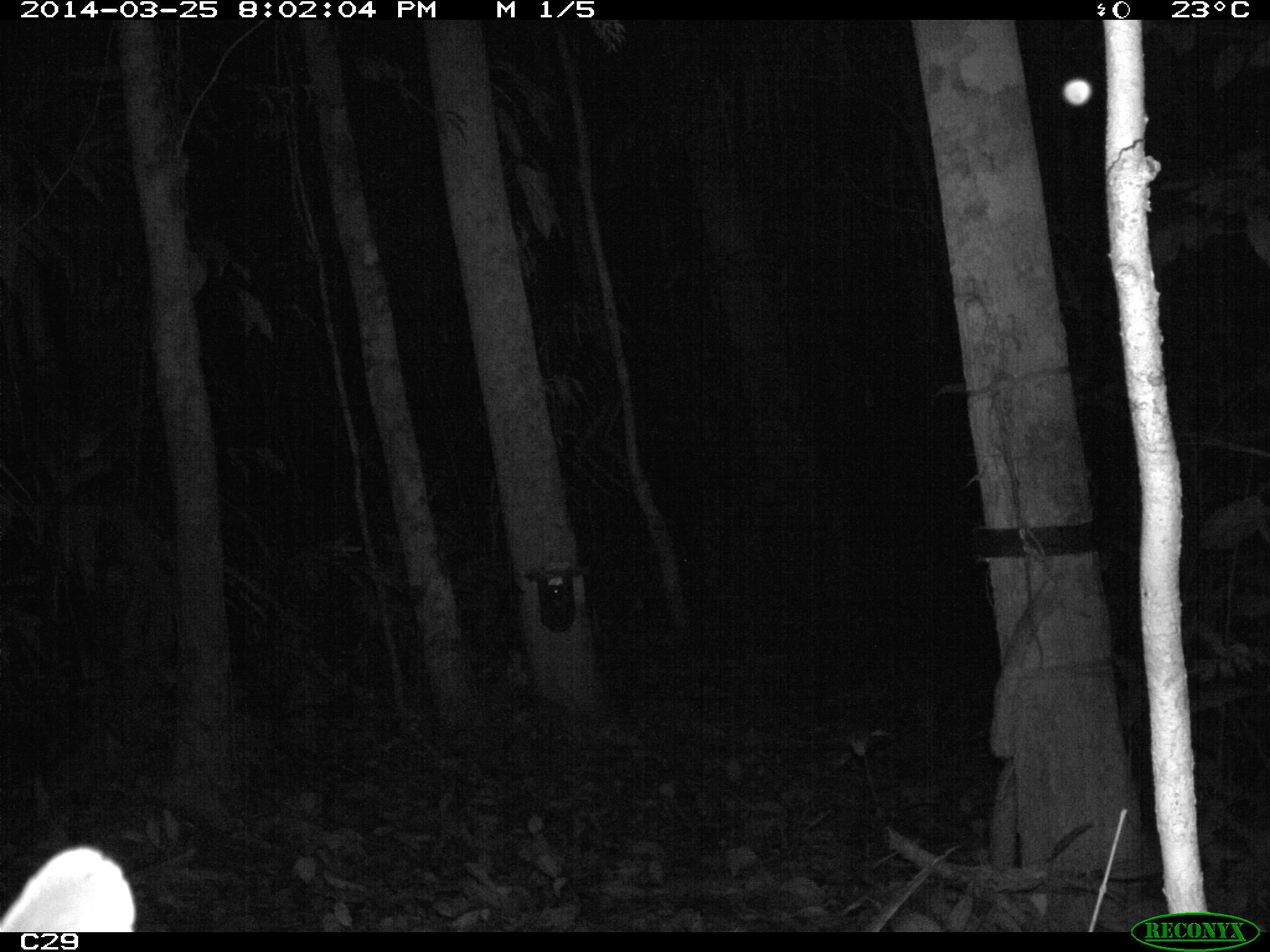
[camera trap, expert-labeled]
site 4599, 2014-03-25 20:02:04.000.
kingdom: Animalia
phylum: Chordata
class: Mammalia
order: Carnivora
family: Felidae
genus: Leopardus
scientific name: Leopardus pardalis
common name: ocelot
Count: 1.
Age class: adult.